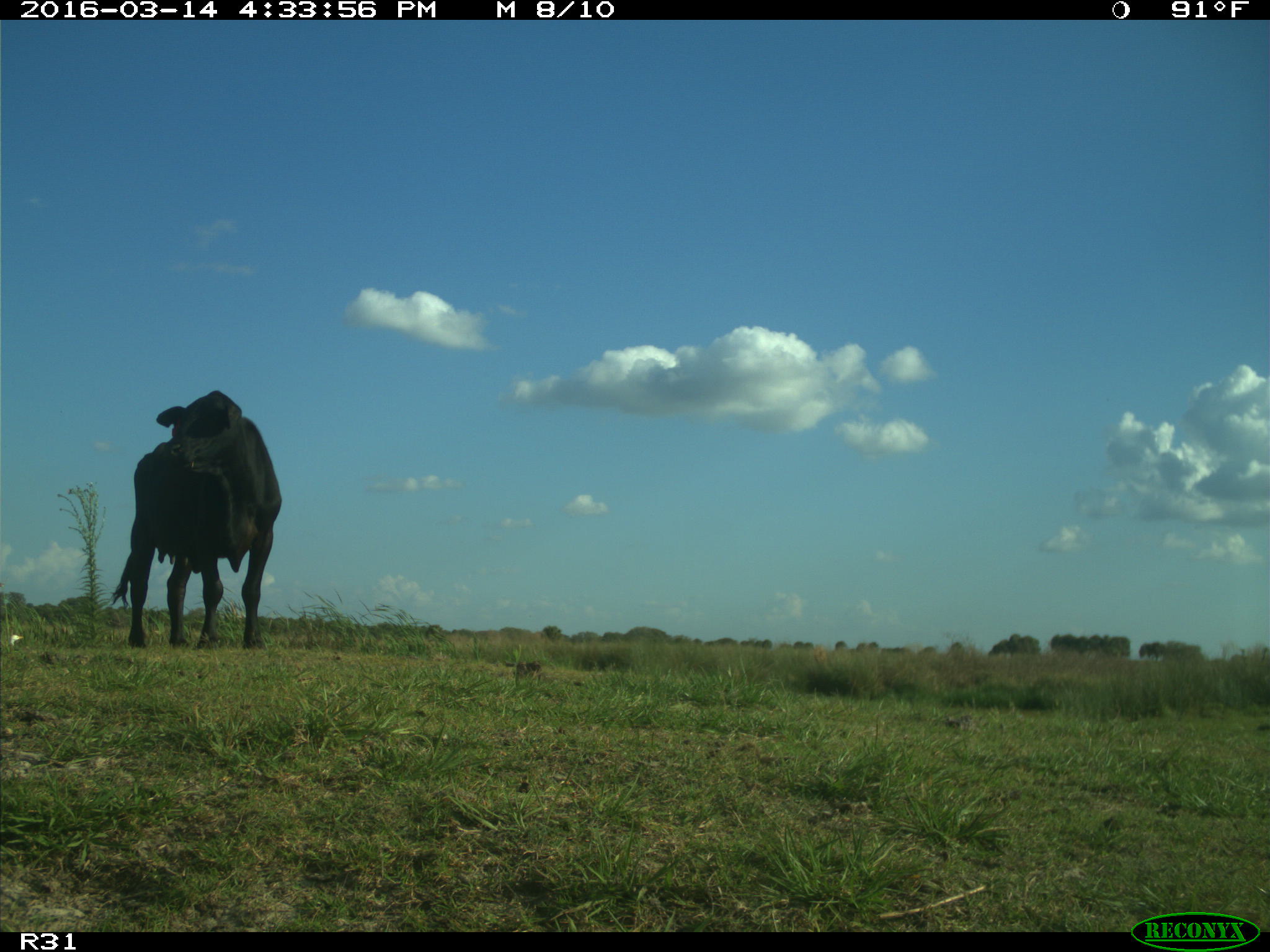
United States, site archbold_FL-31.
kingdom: Animalia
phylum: Chordata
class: Mammalia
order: Artiodactyla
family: Bovidae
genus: Bos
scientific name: Bos taurus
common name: domestic cow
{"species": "Bos taurus (domestic cow)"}